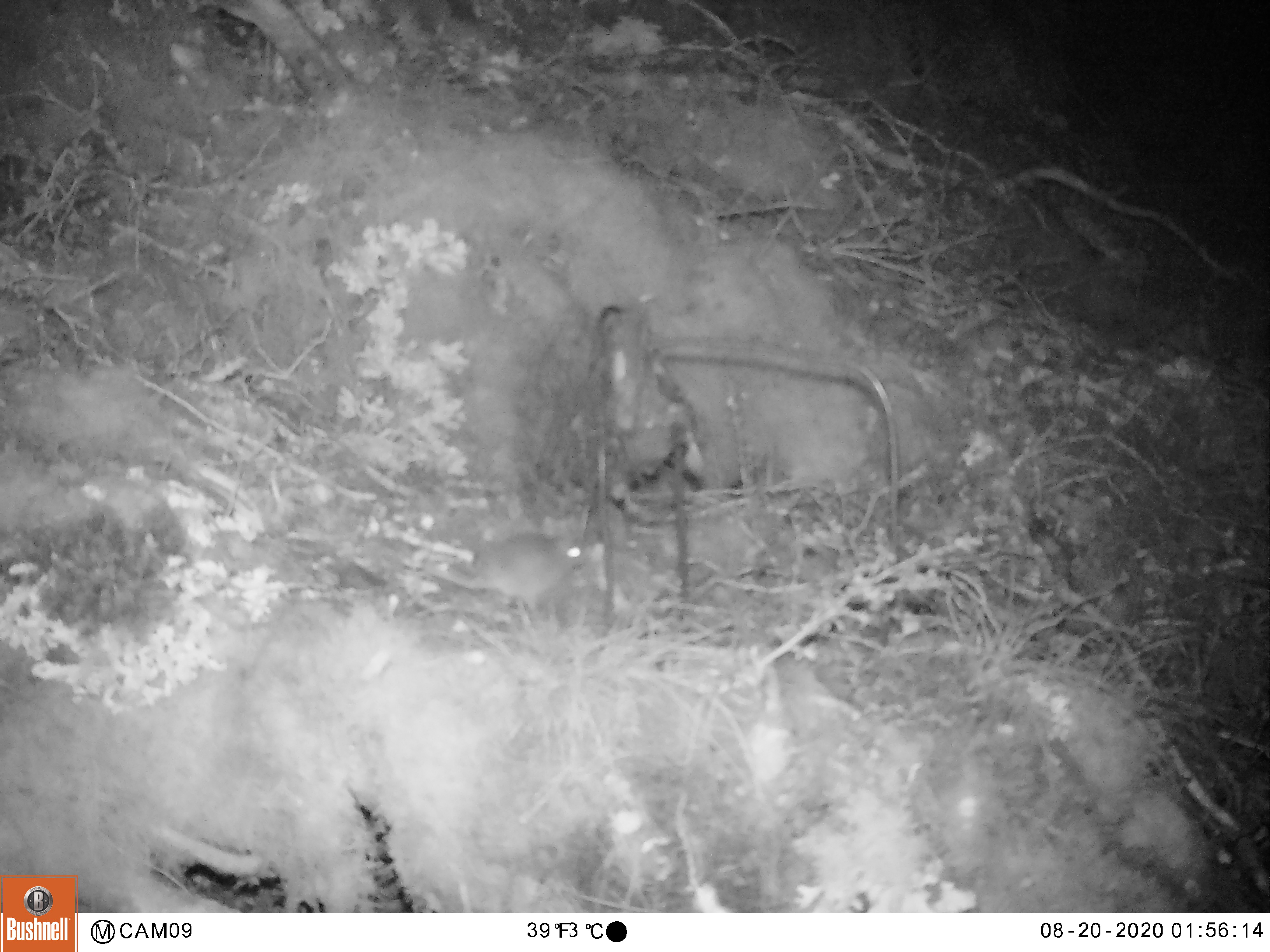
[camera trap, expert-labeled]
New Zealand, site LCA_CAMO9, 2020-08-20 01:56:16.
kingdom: Animalia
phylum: Chordata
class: Mammalia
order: Rodentia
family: Muridae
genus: Mus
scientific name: Mus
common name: mouse